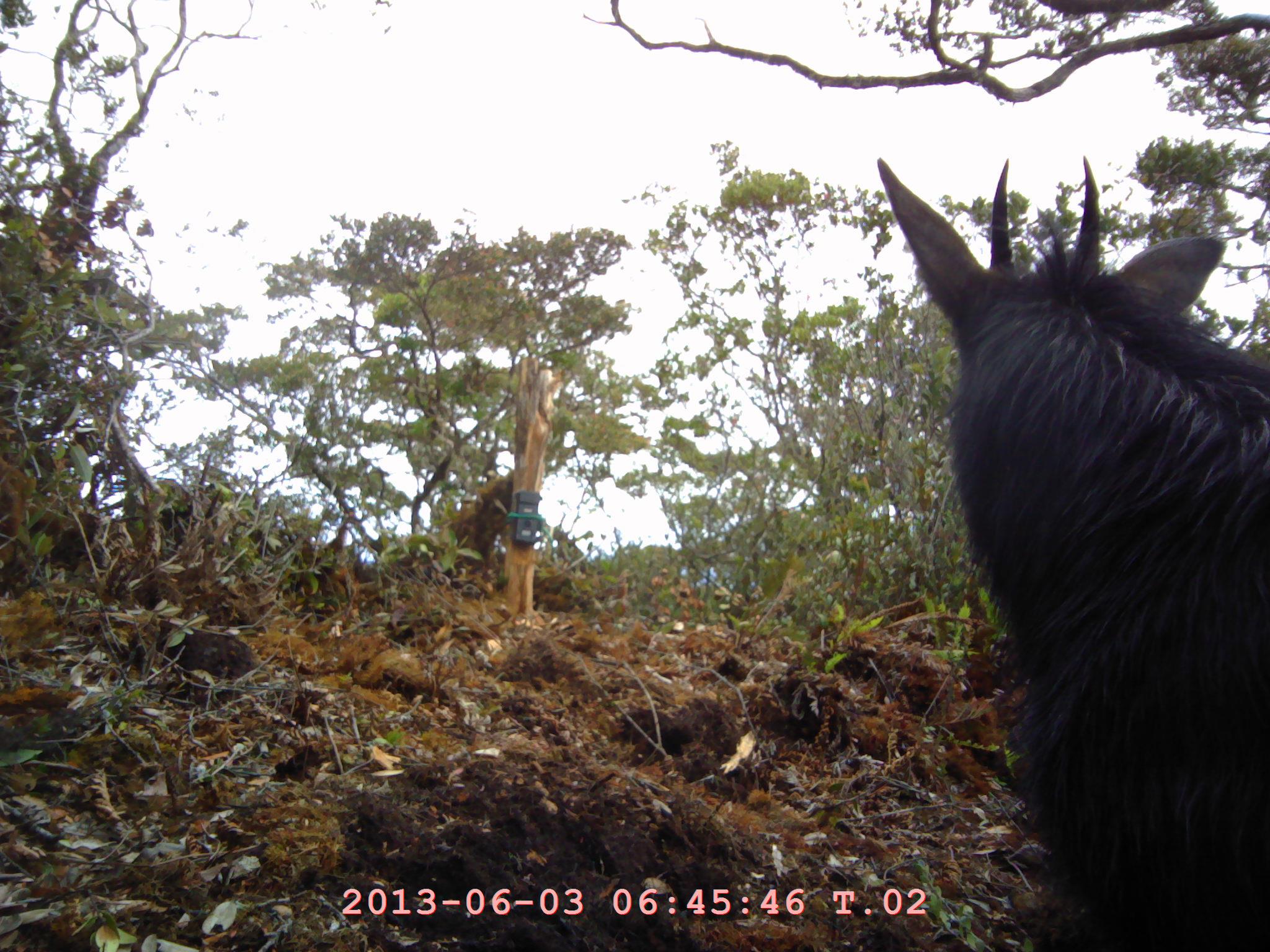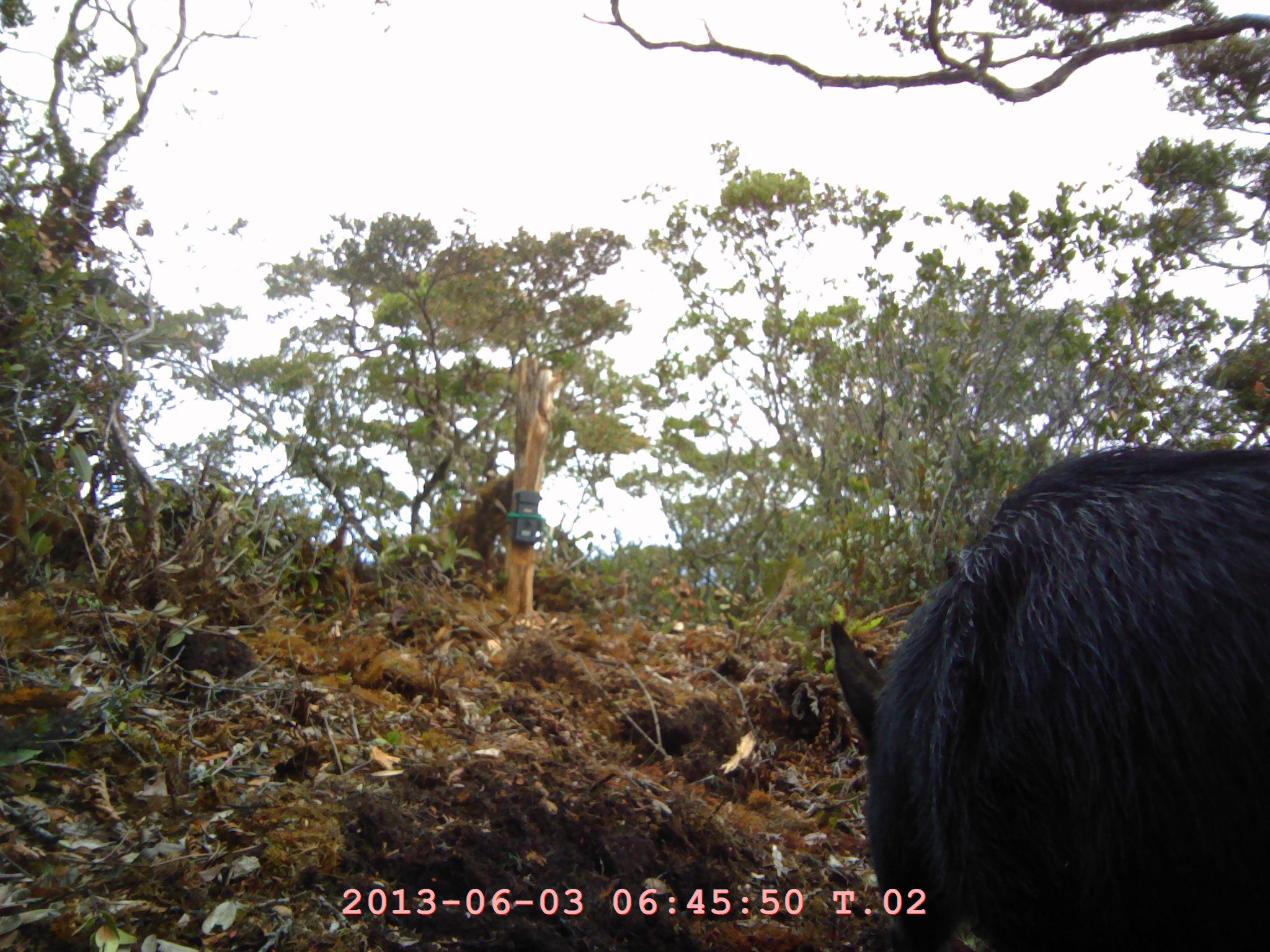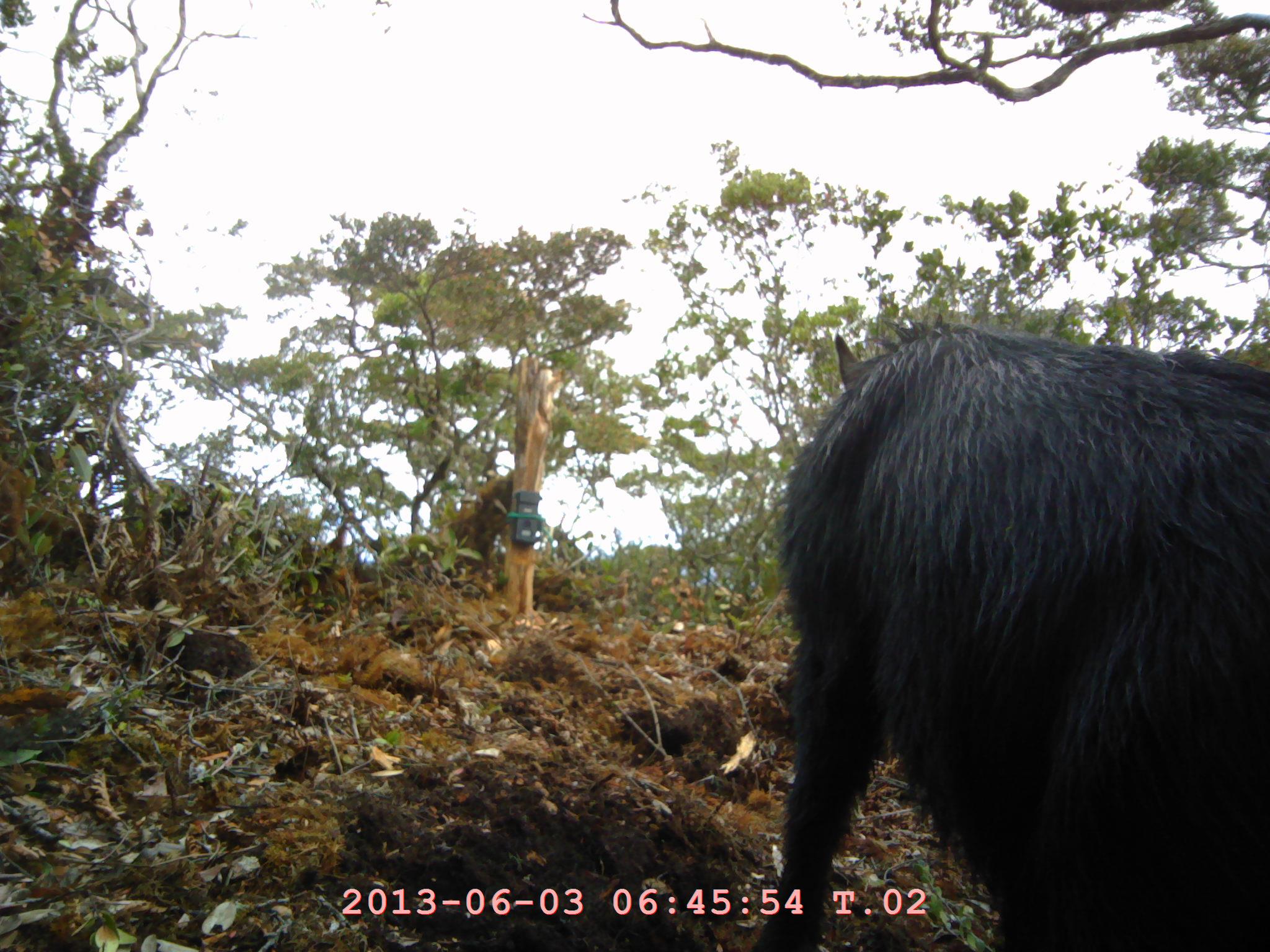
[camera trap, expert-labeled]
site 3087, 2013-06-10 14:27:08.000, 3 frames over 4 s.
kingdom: Animalia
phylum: Chordata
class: Mammalia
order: Artiodactyla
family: Bovidae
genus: Capricornis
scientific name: Capricornis sumatraensis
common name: southern serow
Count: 1.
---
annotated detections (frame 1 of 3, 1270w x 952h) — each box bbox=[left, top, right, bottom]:
capricornis sumatraensis: bbox=[874, 157, 1268, 951]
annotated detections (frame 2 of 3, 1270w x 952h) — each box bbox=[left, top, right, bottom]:
capricornis sumatraensis: bbox=[826, 442, 1270, 952]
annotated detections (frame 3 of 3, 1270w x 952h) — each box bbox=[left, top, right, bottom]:
capricornis sumatraensis: bbox=[749, 315, 1270, 952]